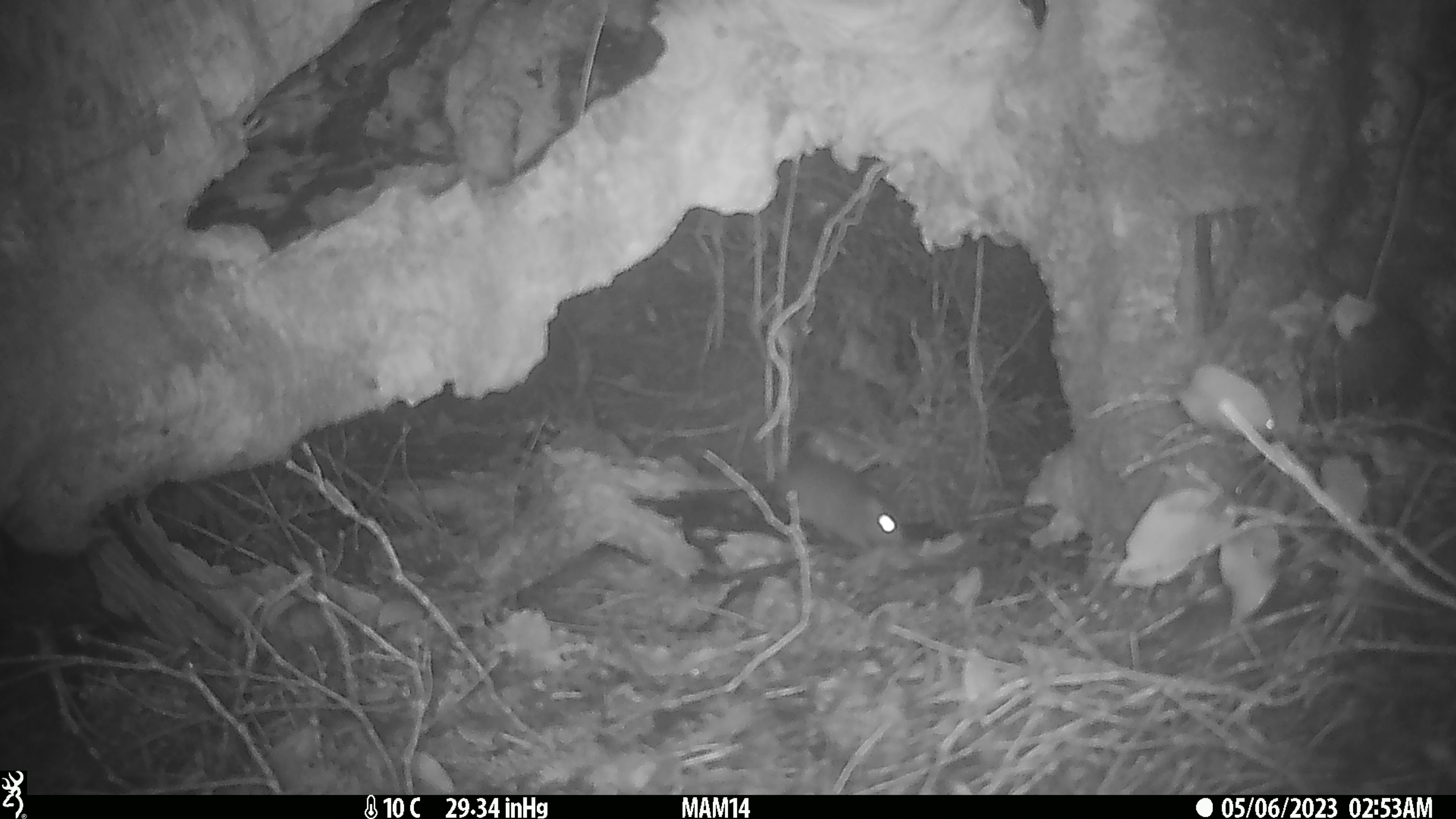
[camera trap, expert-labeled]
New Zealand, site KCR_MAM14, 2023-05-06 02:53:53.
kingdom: Animalia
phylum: Chordata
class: Mammalia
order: Rodentia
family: Muridae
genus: Rattus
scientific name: Rattus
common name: rat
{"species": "rat (Rattus)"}